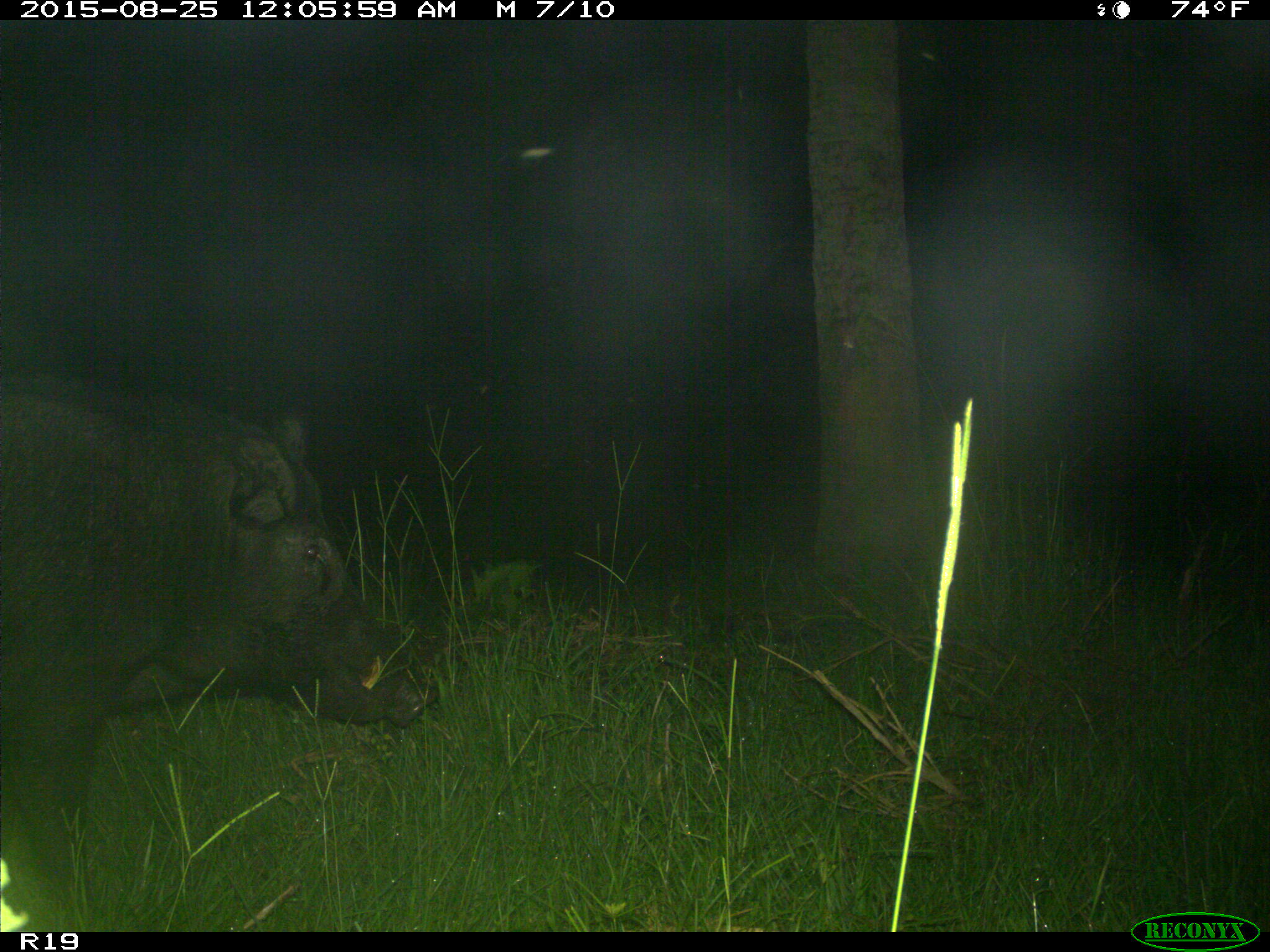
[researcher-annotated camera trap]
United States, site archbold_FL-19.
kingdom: Animalia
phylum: Chordata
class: Mammalia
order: Artiodactyla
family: Suidae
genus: Sus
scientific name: Sus scrofa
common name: wild boar